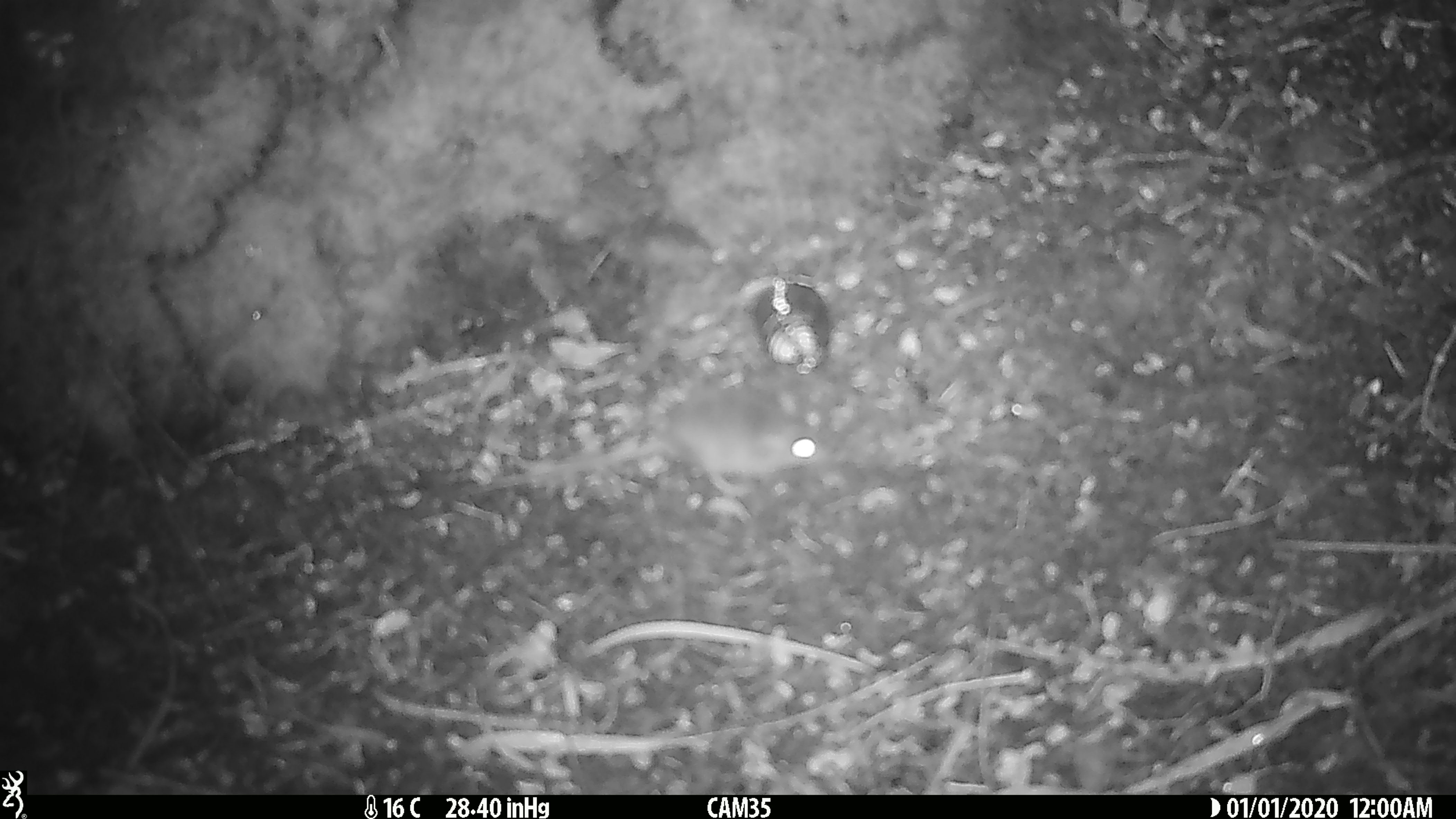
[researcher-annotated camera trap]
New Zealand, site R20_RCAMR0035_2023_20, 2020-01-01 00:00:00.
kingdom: Animalia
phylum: Chordata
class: Mammalia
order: Rodentia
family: Muridae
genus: Mus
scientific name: Mus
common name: mouse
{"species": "mouse (Mus)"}